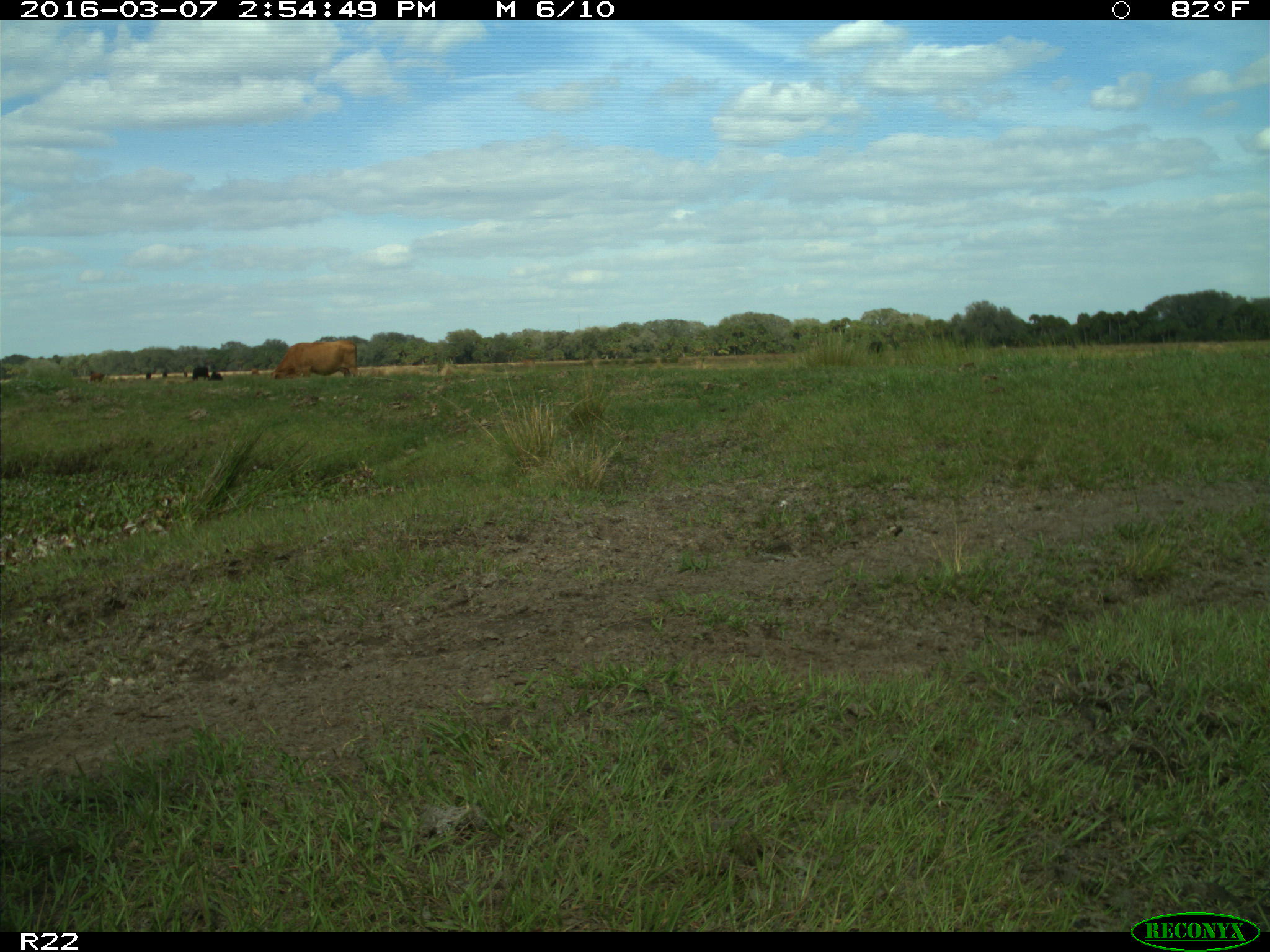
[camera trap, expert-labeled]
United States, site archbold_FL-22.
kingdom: Animalia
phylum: Chordata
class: Mammalia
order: Artiodactyla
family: Bovidae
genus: Bos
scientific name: Bos taurus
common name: domestic cow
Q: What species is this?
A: Bos taurus (domestic cow).